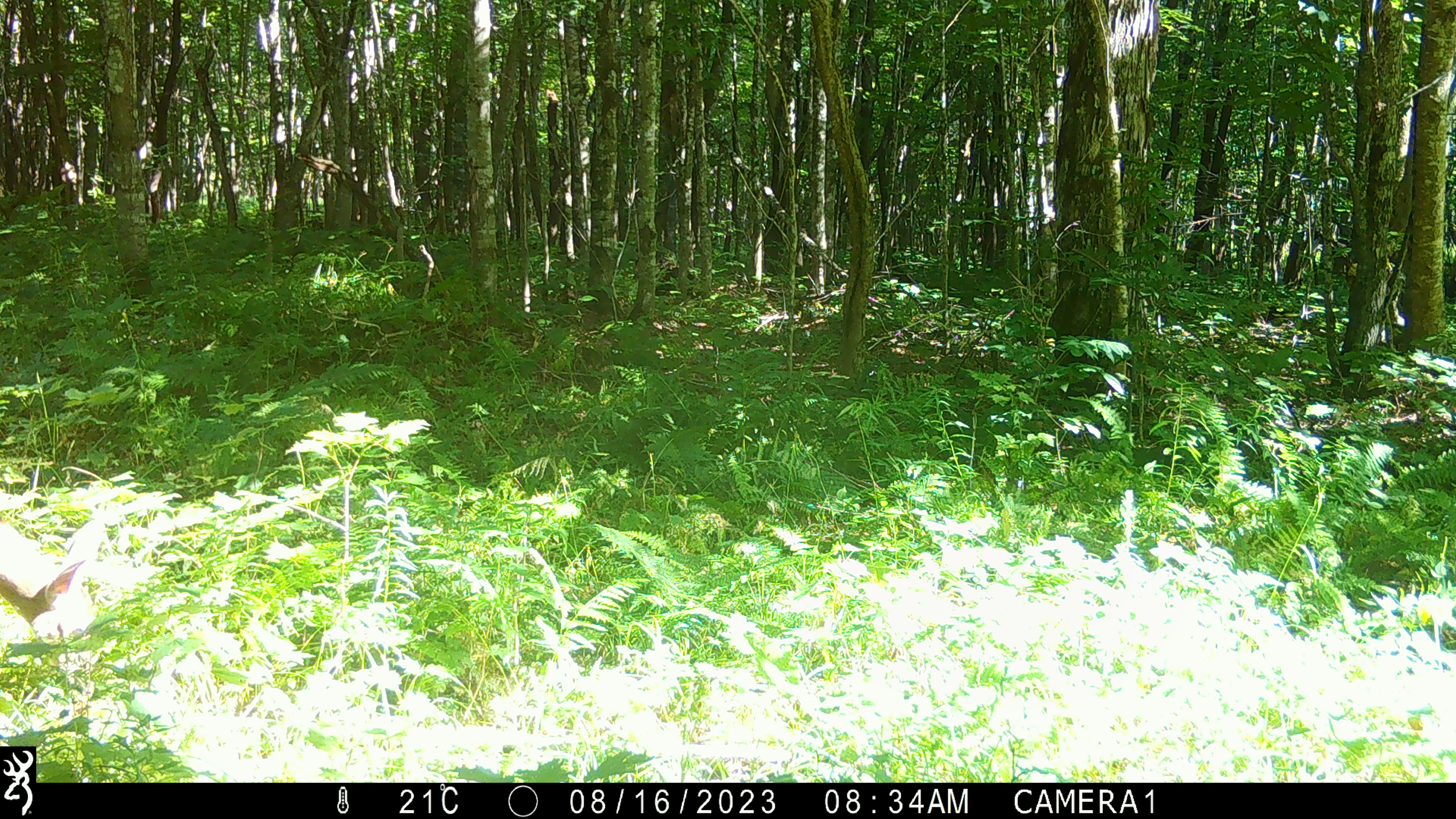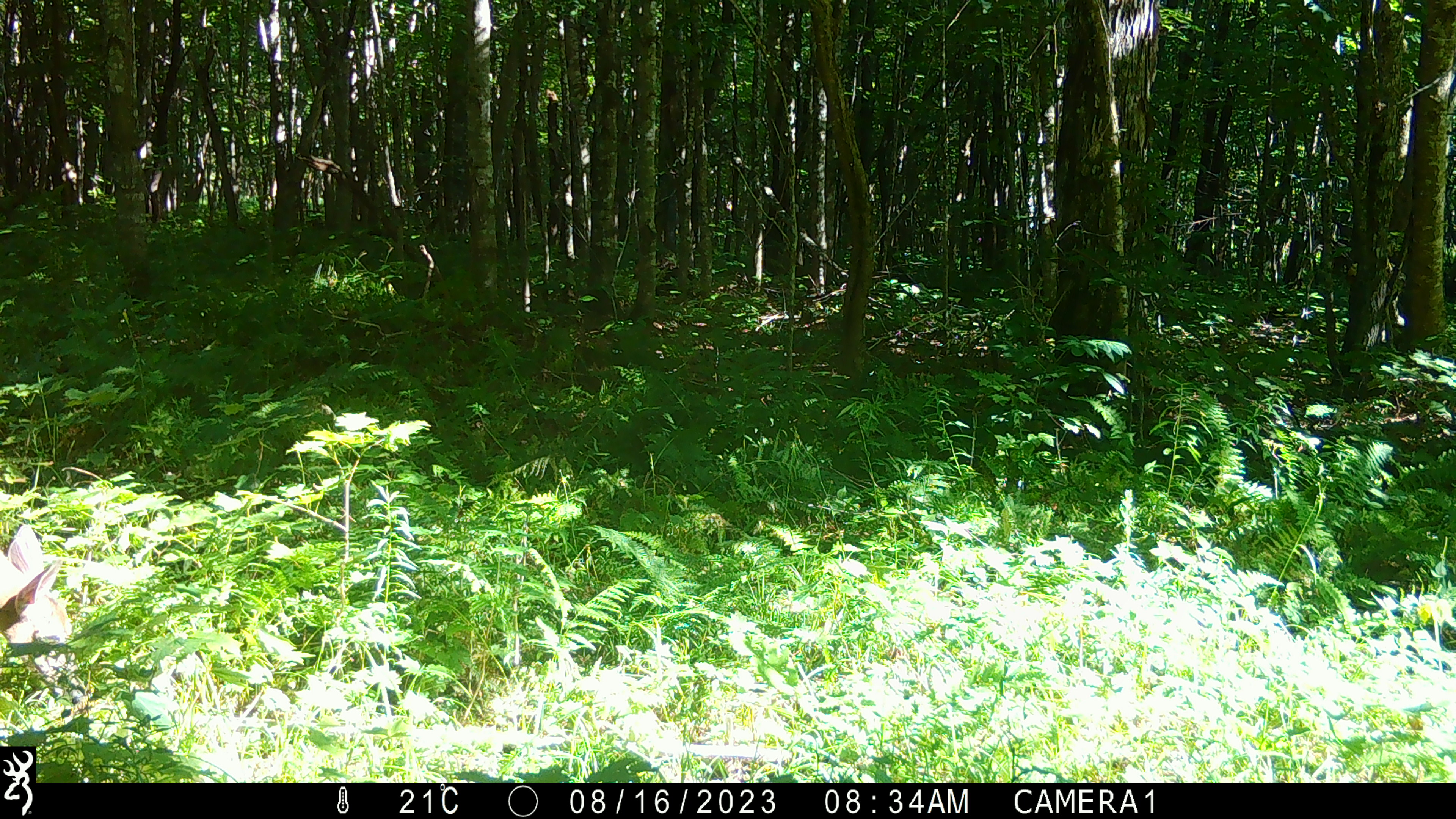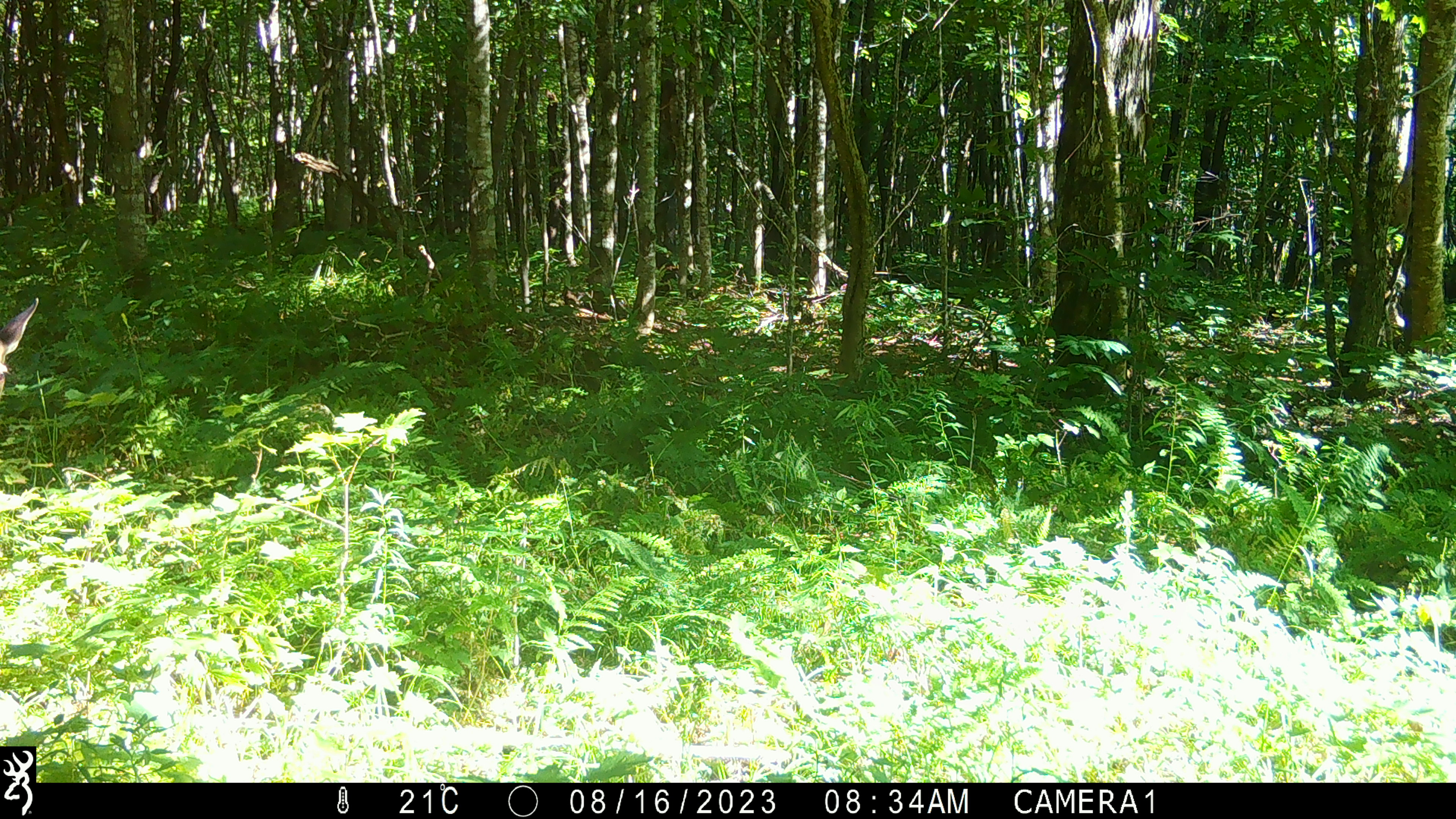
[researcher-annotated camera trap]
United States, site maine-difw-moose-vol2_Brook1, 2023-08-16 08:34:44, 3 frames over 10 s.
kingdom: Animalia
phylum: Chordata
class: Mammalia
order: Artiodactyla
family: Cervidae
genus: Odocoileus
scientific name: Odocoileus virginianus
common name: white-tailed deer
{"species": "white-tailed deer (Odocoileus virginianus)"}